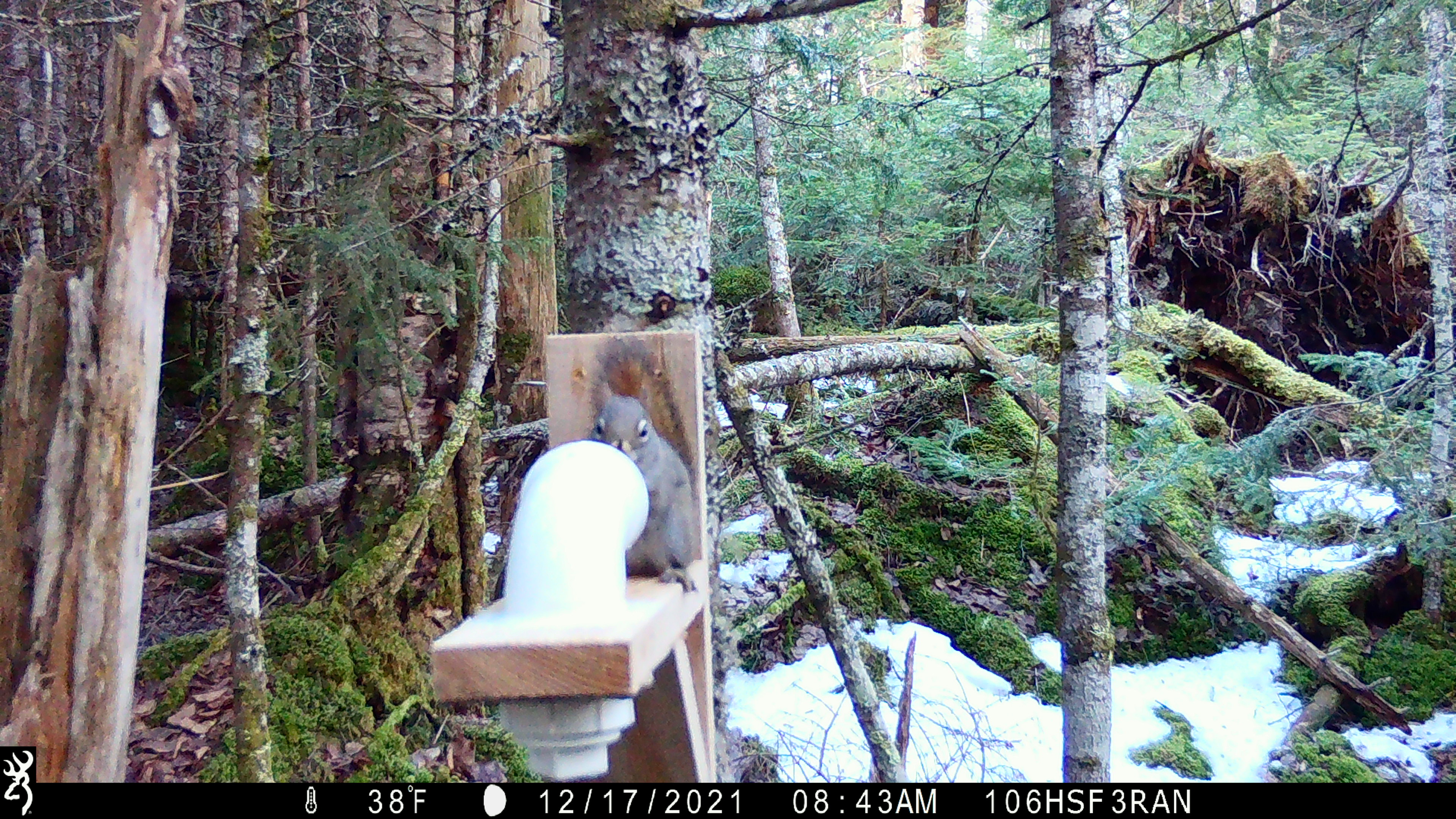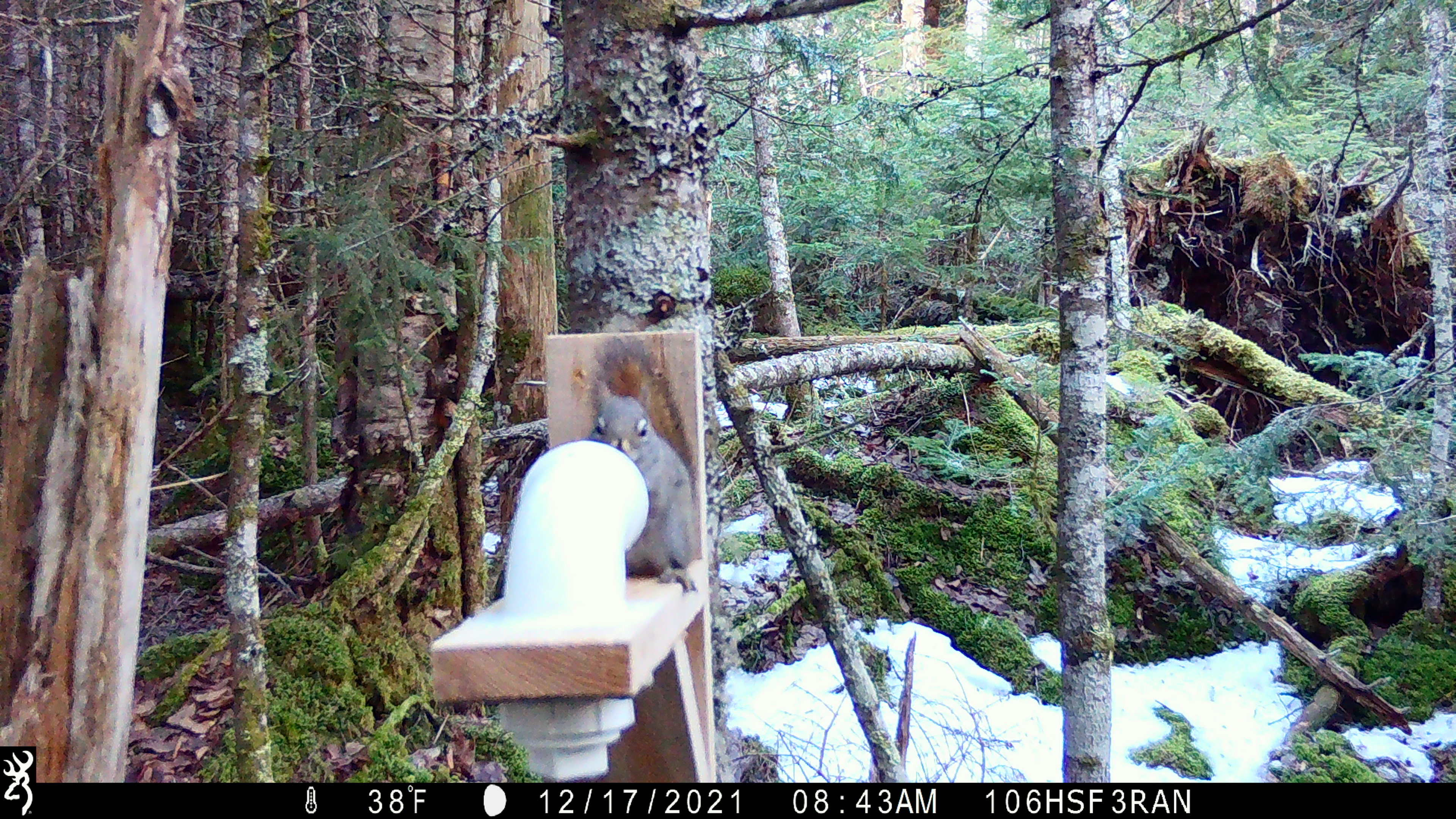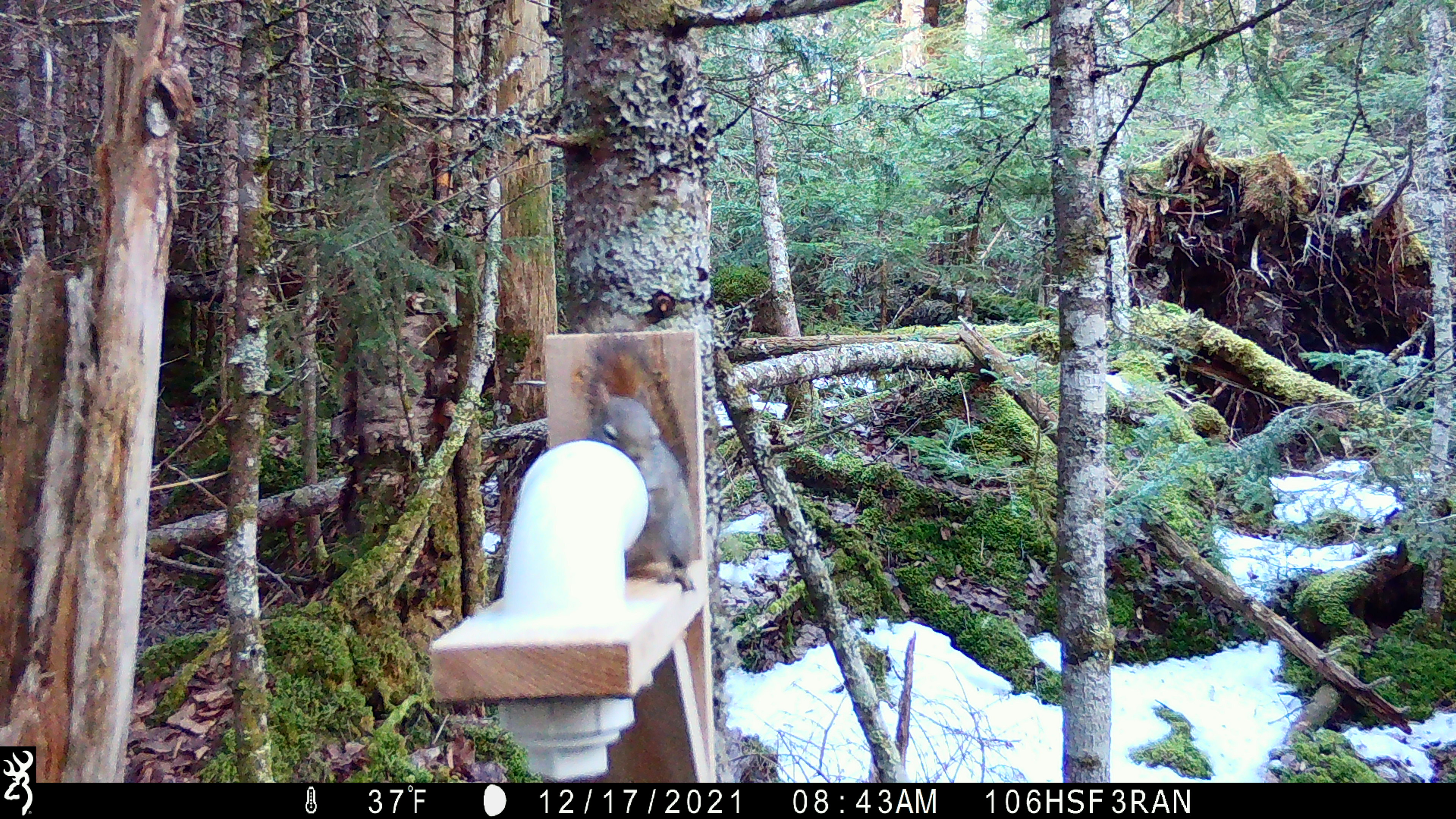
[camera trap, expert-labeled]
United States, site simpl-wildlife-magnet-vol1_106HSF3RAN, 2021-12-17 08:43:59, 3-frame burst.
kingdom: Animalia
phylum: Chordata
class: Mammalia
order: Rodentia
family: Sciuridae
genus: Tamiasciurus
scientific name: Tamiasciurus hudsonicus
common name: red squirrel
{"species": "red squirrel (Tamiasciurus hudsonicus)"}